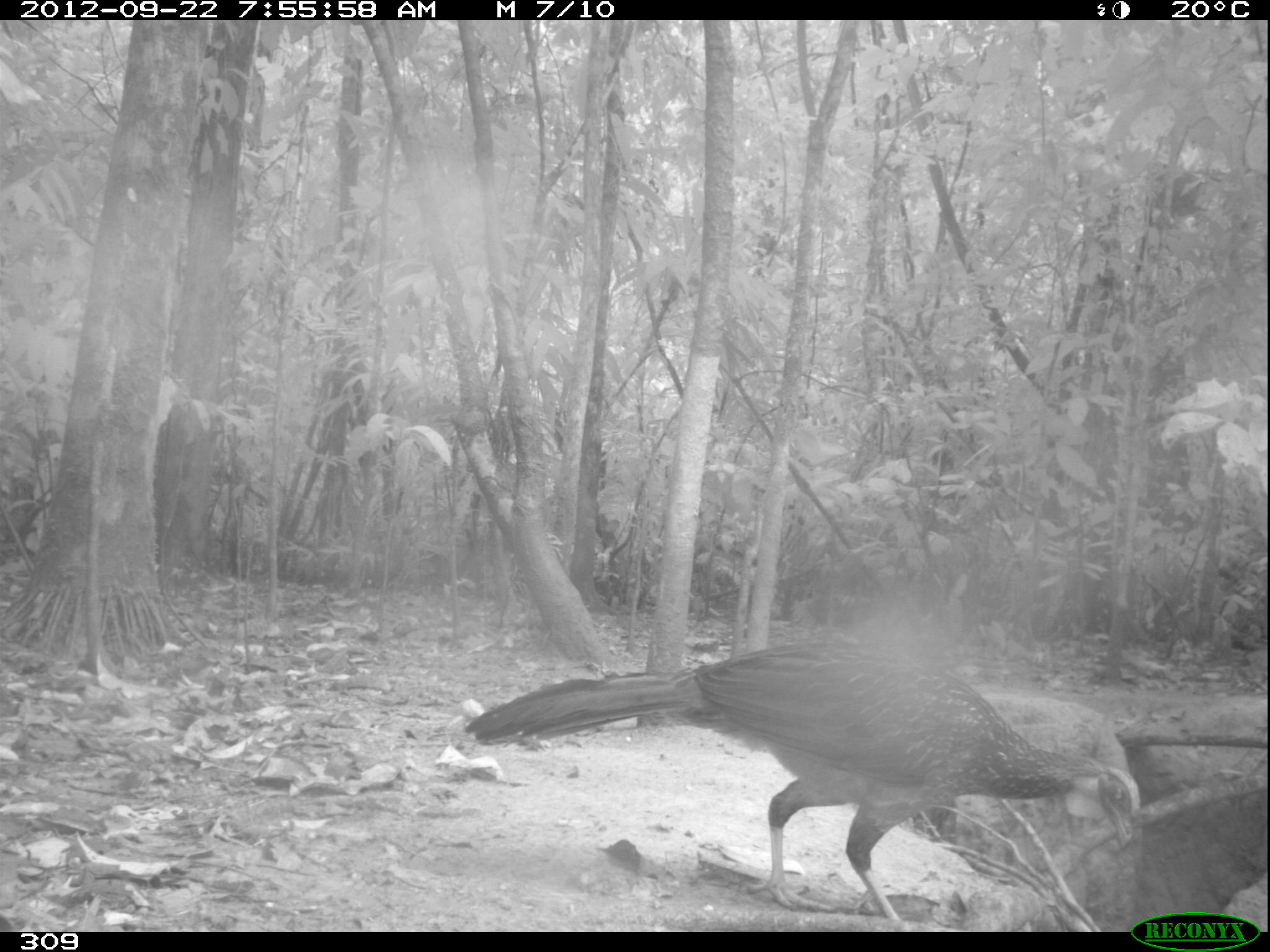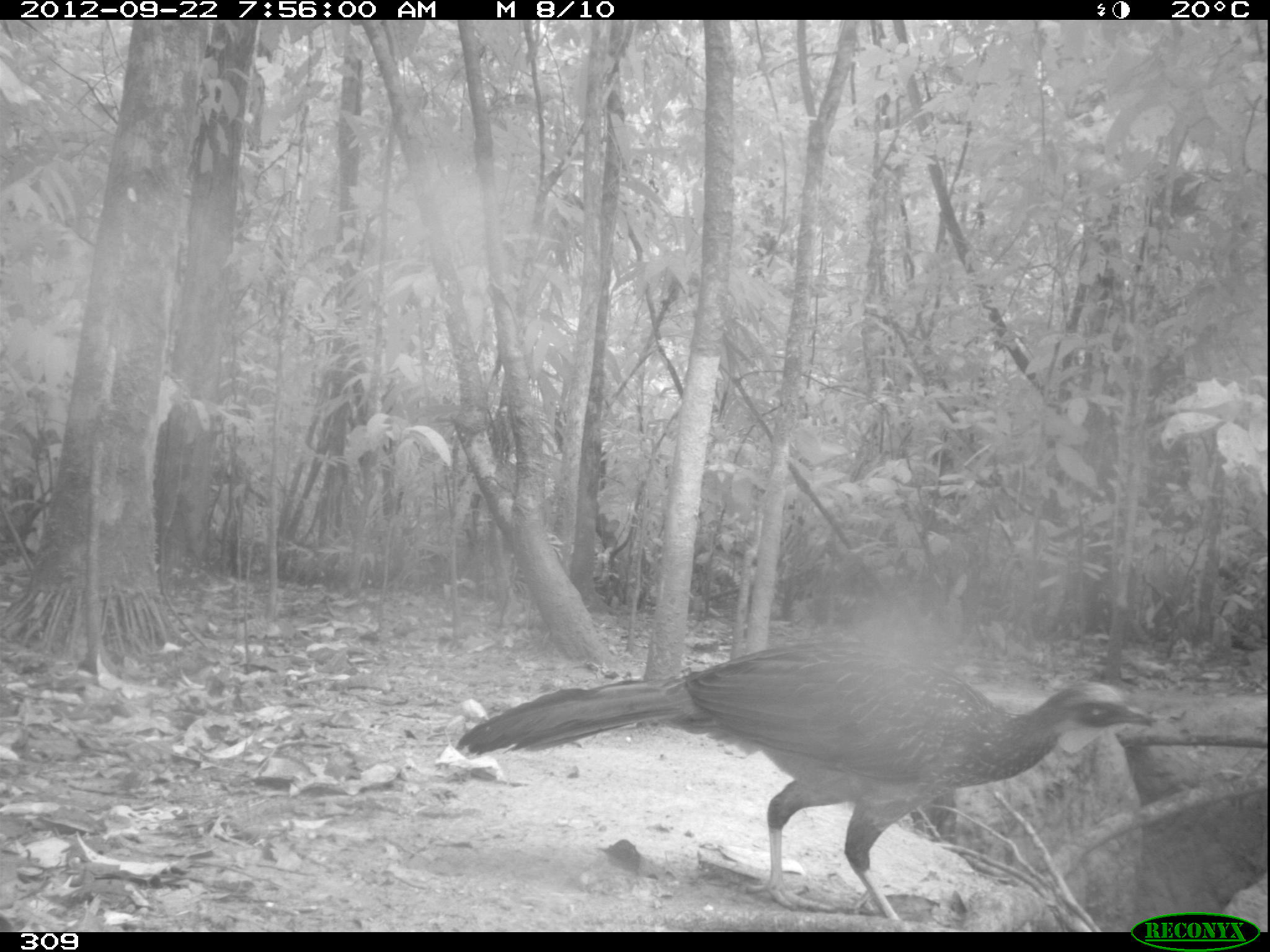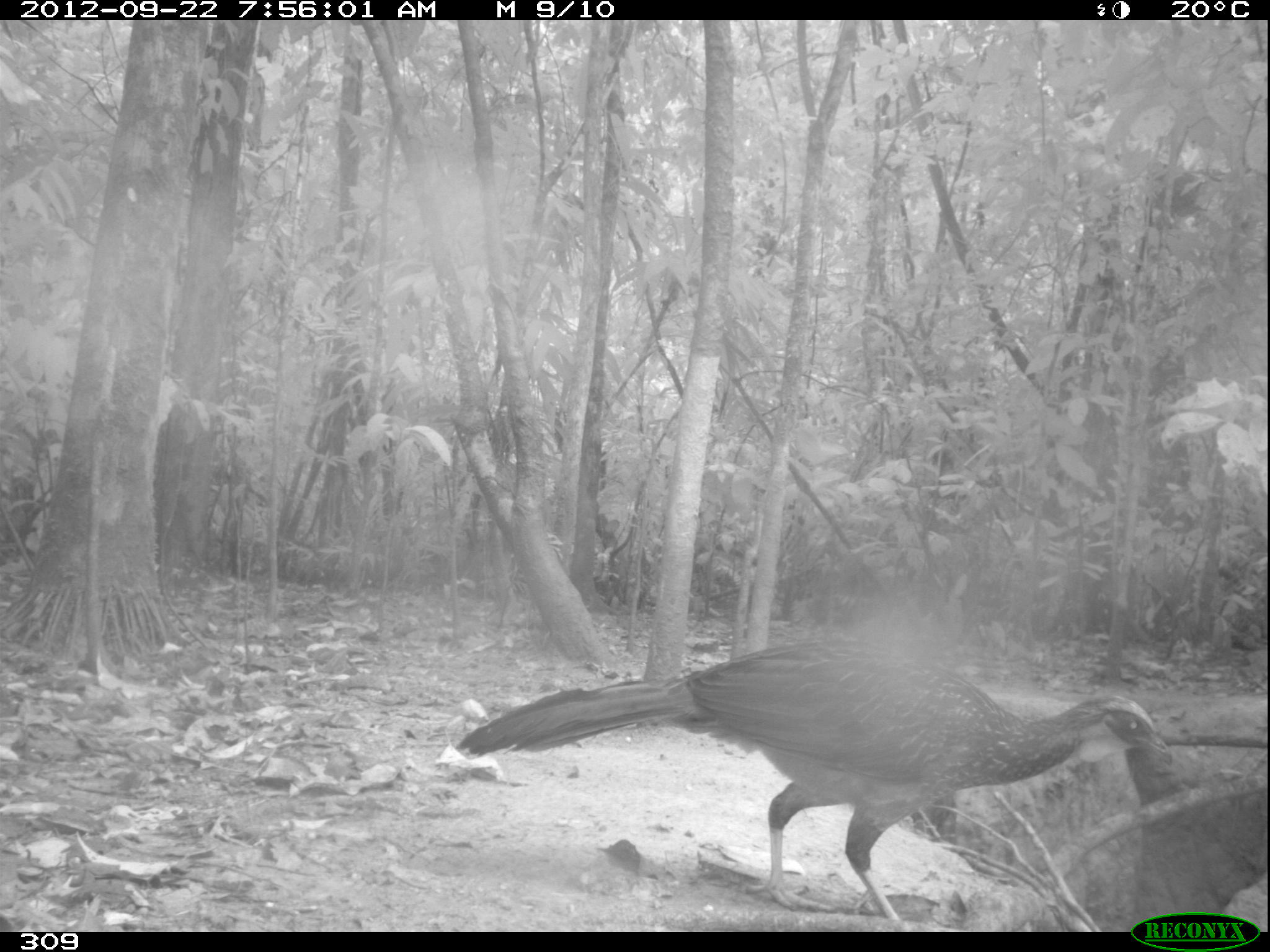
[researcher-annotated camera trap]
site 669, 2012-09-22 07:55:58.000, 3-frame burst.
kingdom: Animalia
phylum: Chordata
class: Aves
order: Galliformes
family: Cracidae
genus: Penelope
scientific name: Penelope jacquacu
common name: spix's guan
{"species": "Penelope jacquacu (spix's guan)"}